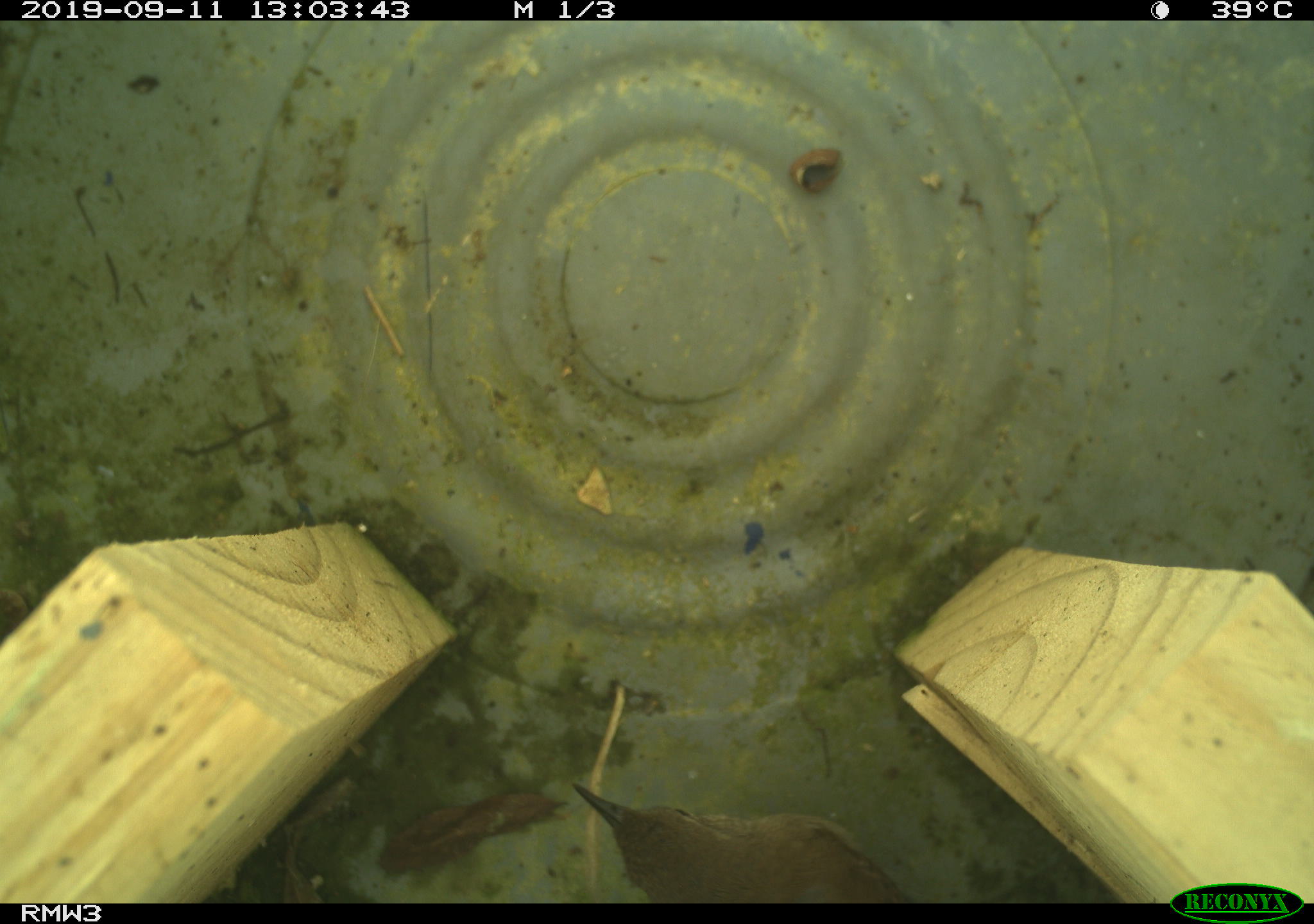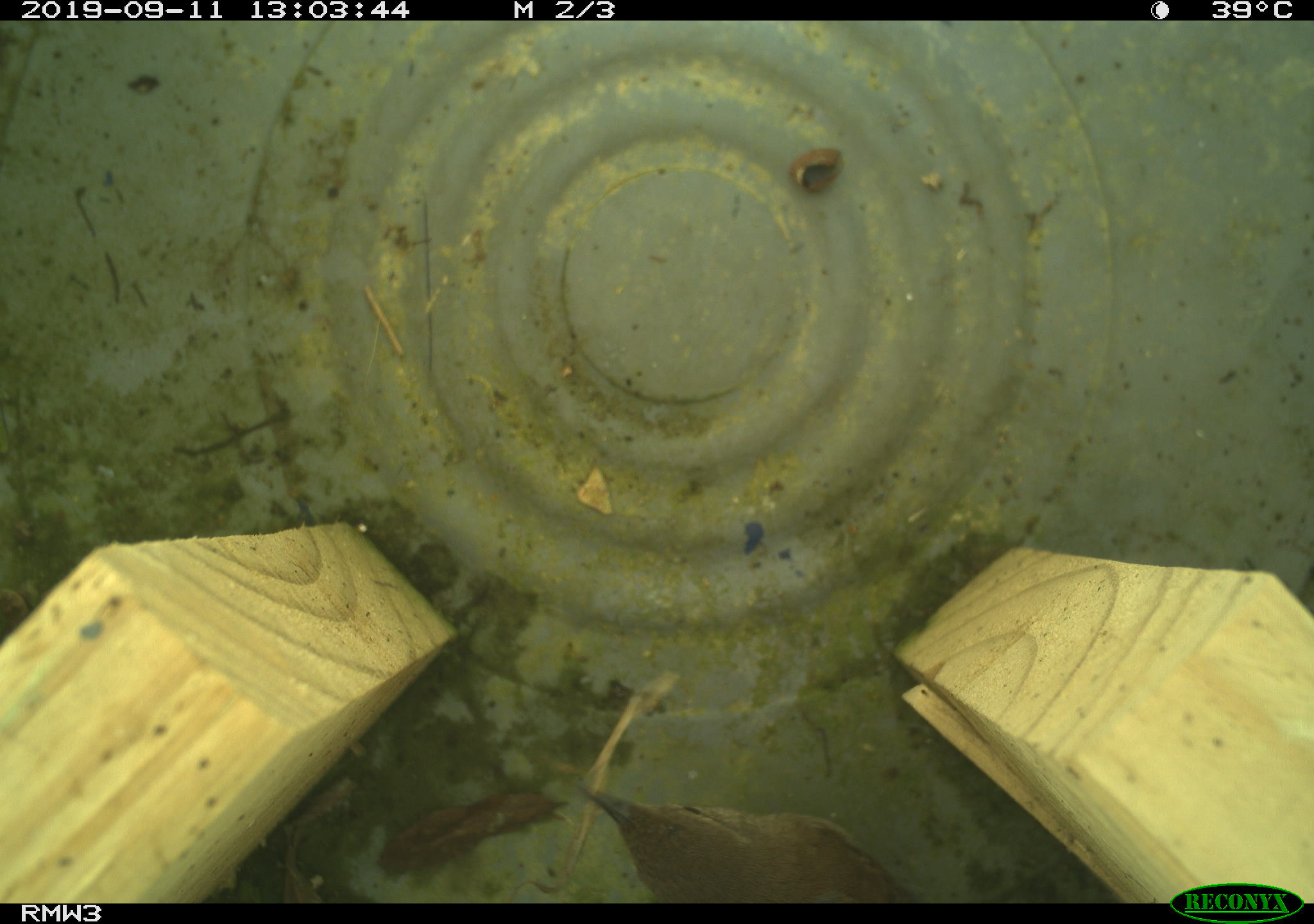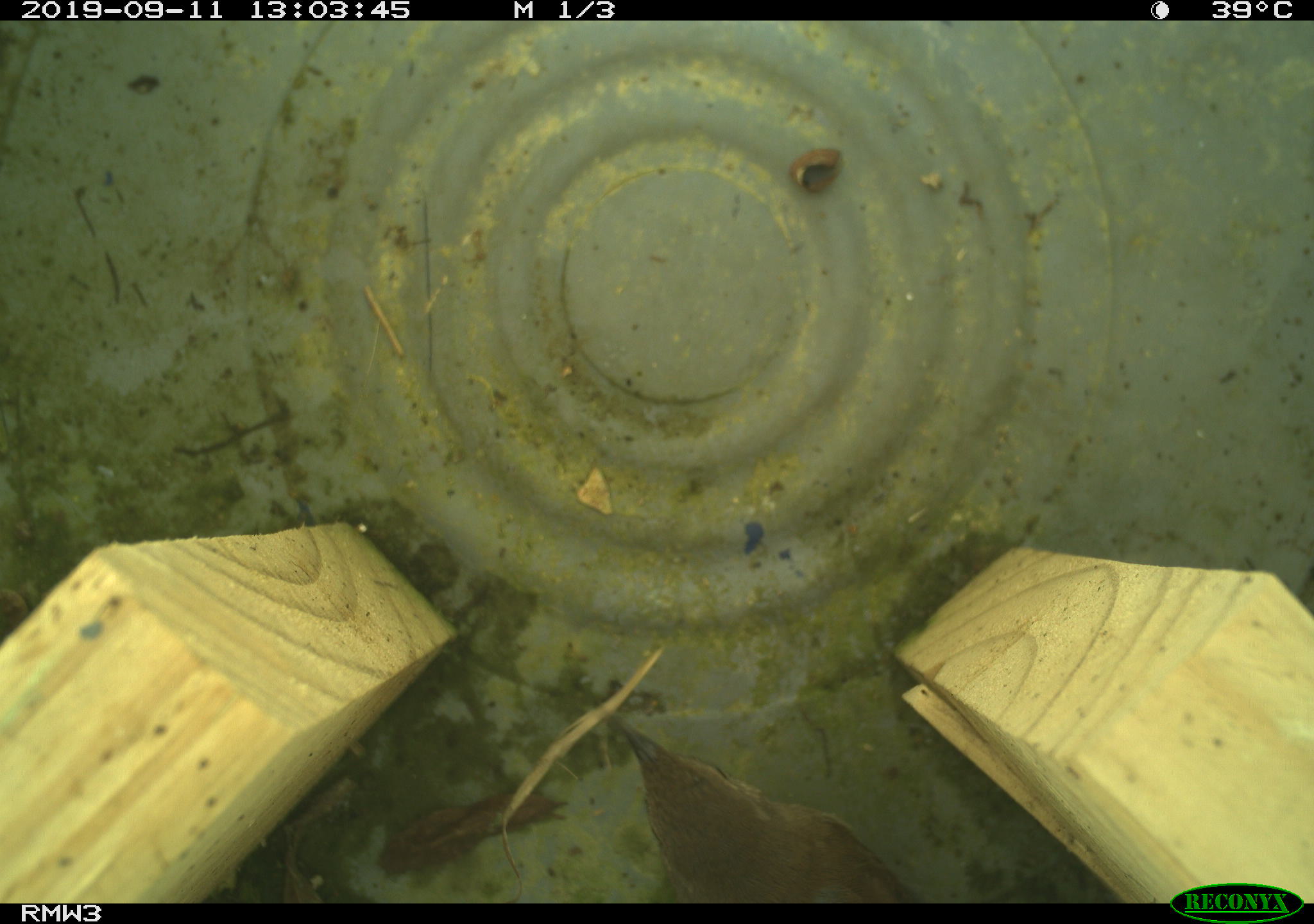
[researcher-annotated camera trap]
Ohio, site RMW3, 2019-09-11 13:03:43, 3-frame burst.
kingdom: Animalia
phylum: Chordata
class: Aves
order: Passeriformes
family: Troglodytidae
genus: Troglodytes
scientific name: Troglodytes aedon aedon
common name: northern house wren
Northern house wren (Troglodytes aedon aedon).